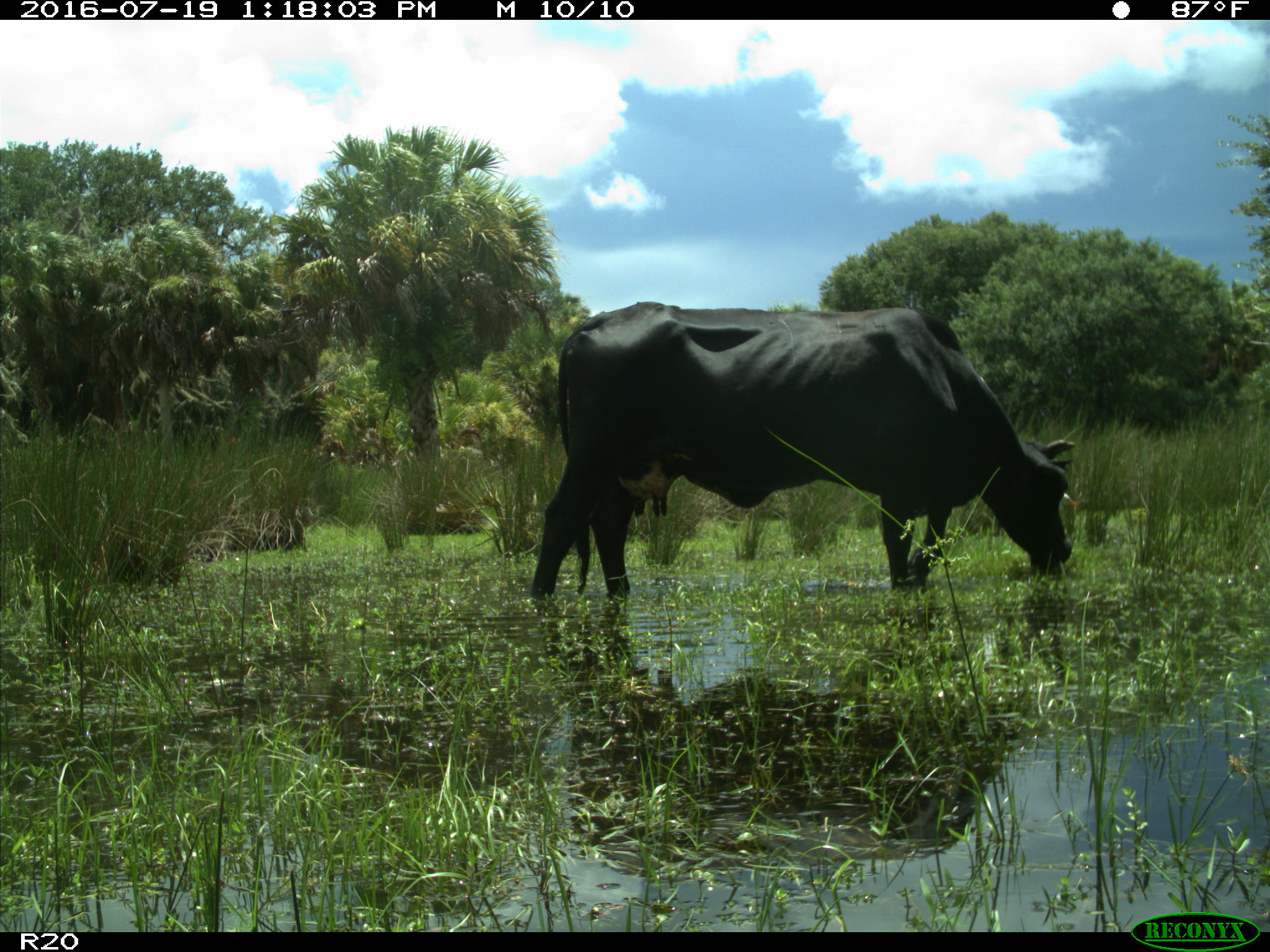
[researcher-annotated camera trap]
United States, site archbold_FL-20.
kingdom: Animalia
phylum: Chordata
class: Mammalia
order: Artiodactyla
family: Bovidae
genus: Bos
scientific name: Bos taurus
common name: domestic cow